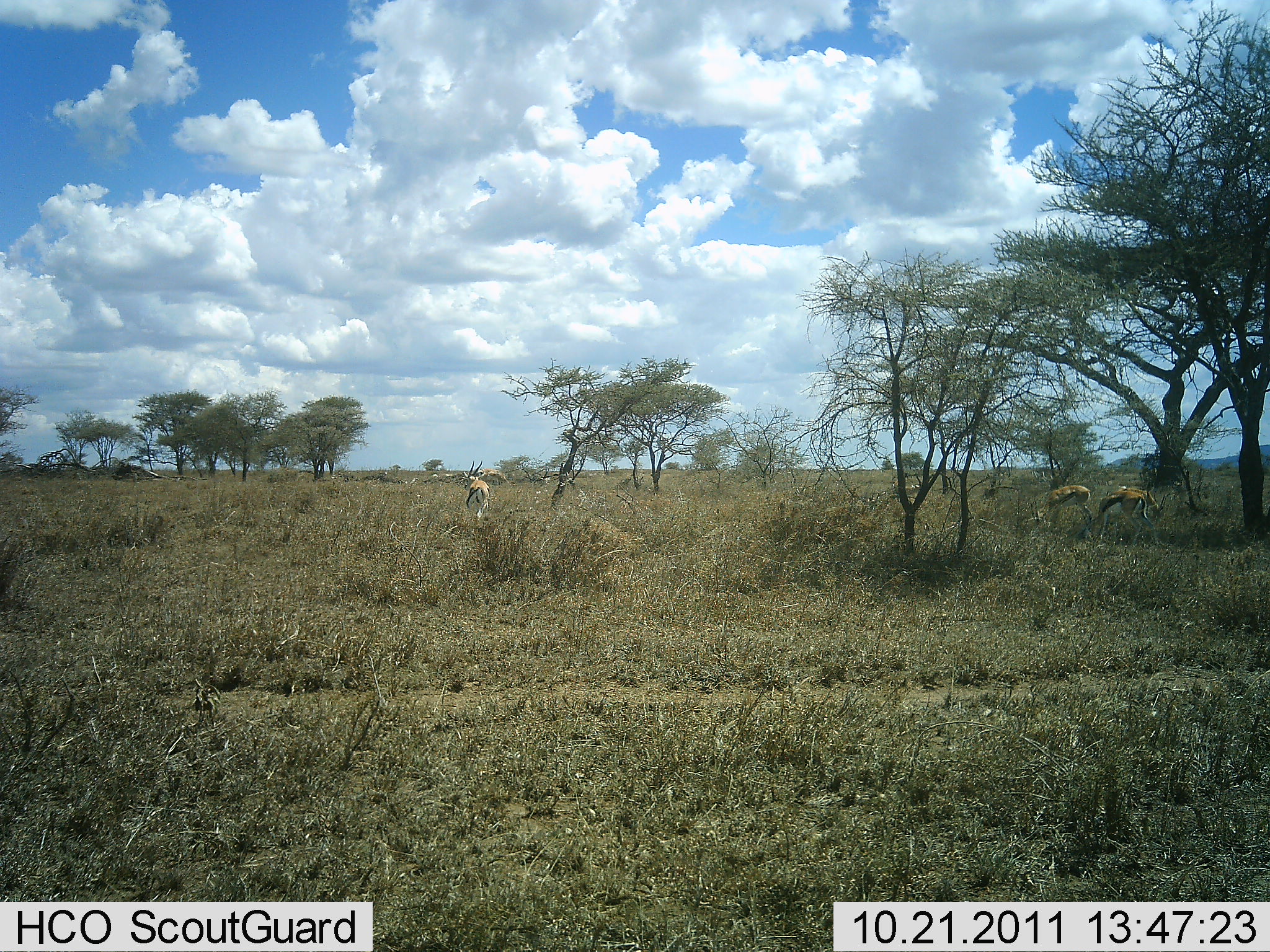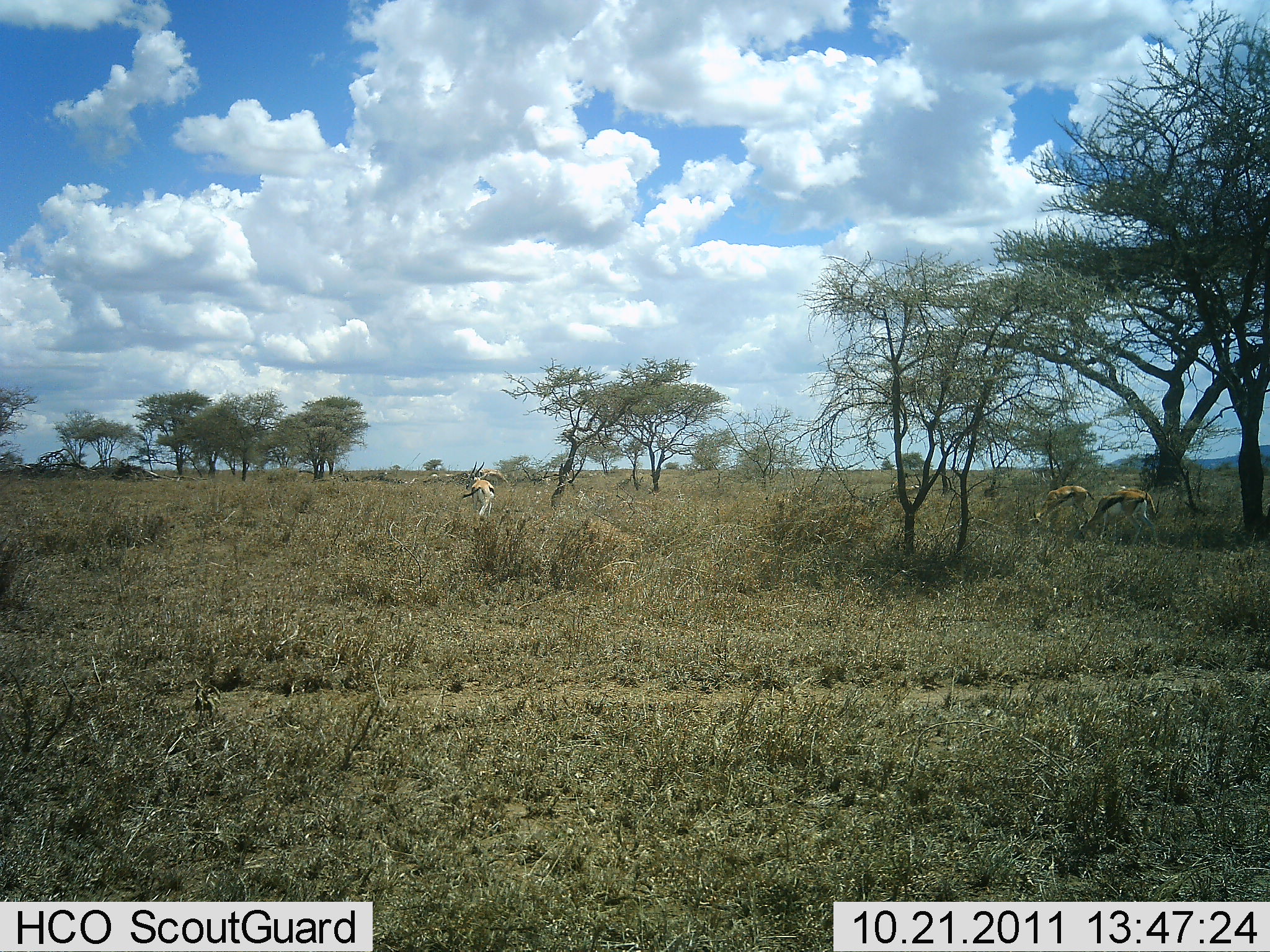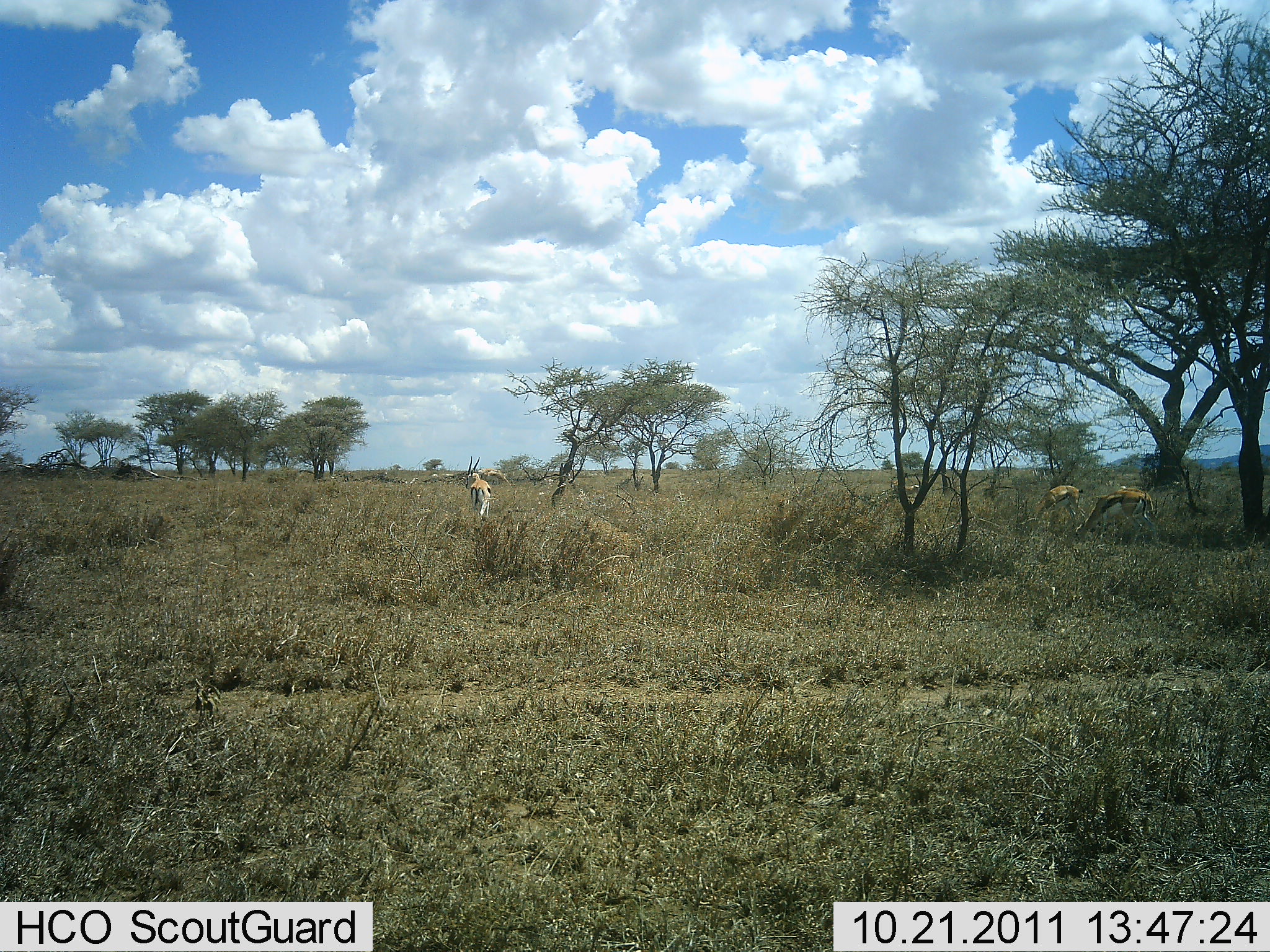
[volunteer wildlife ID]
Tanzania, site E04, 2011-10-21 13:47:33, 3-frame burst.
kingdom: Animalia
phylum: Chordata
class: Mammalia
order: Artiodactyla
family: Bovidae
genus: Eudorcas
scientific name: Eudorcas thomsonii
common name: thomson's gazelle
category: gazellethomsons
Gazellethomsons (thomson's gazelle) (Eudorcas thomsonii), count 3. Behavior (volunteer vote fractions): standing 71%, resting 0%, moving 21%, interacting 0%. Young present (vote fraction): 0%. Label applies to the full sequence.